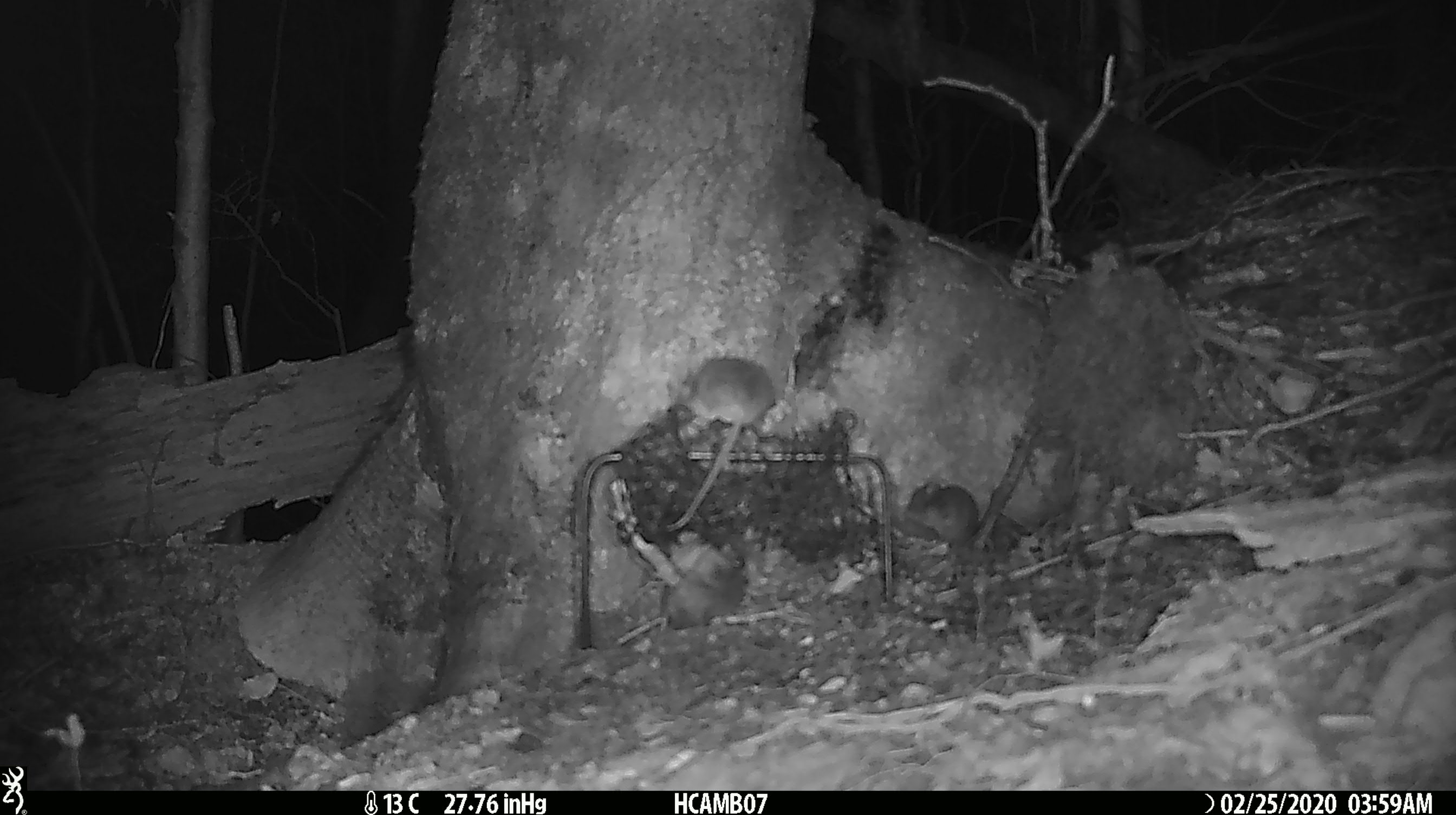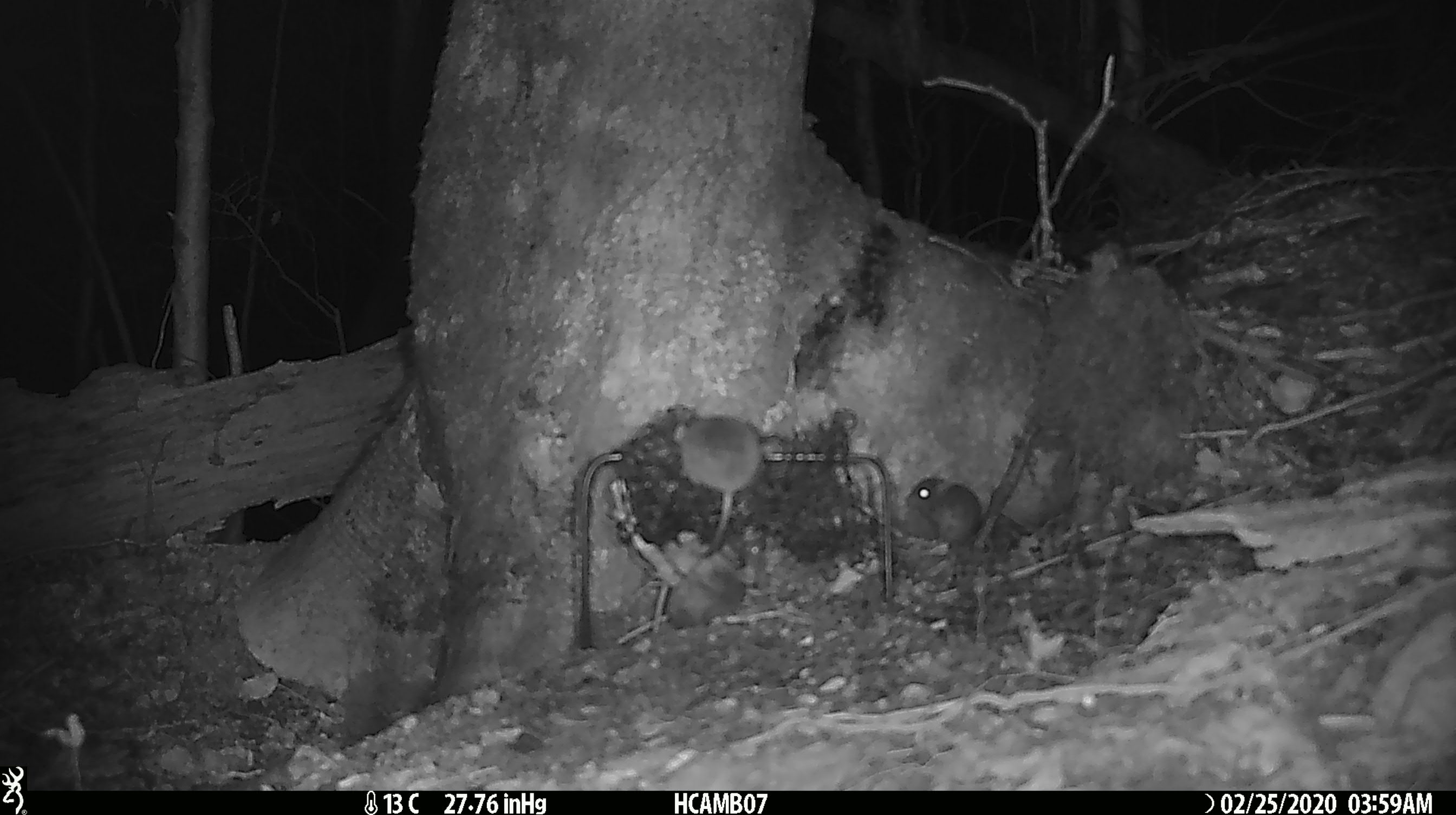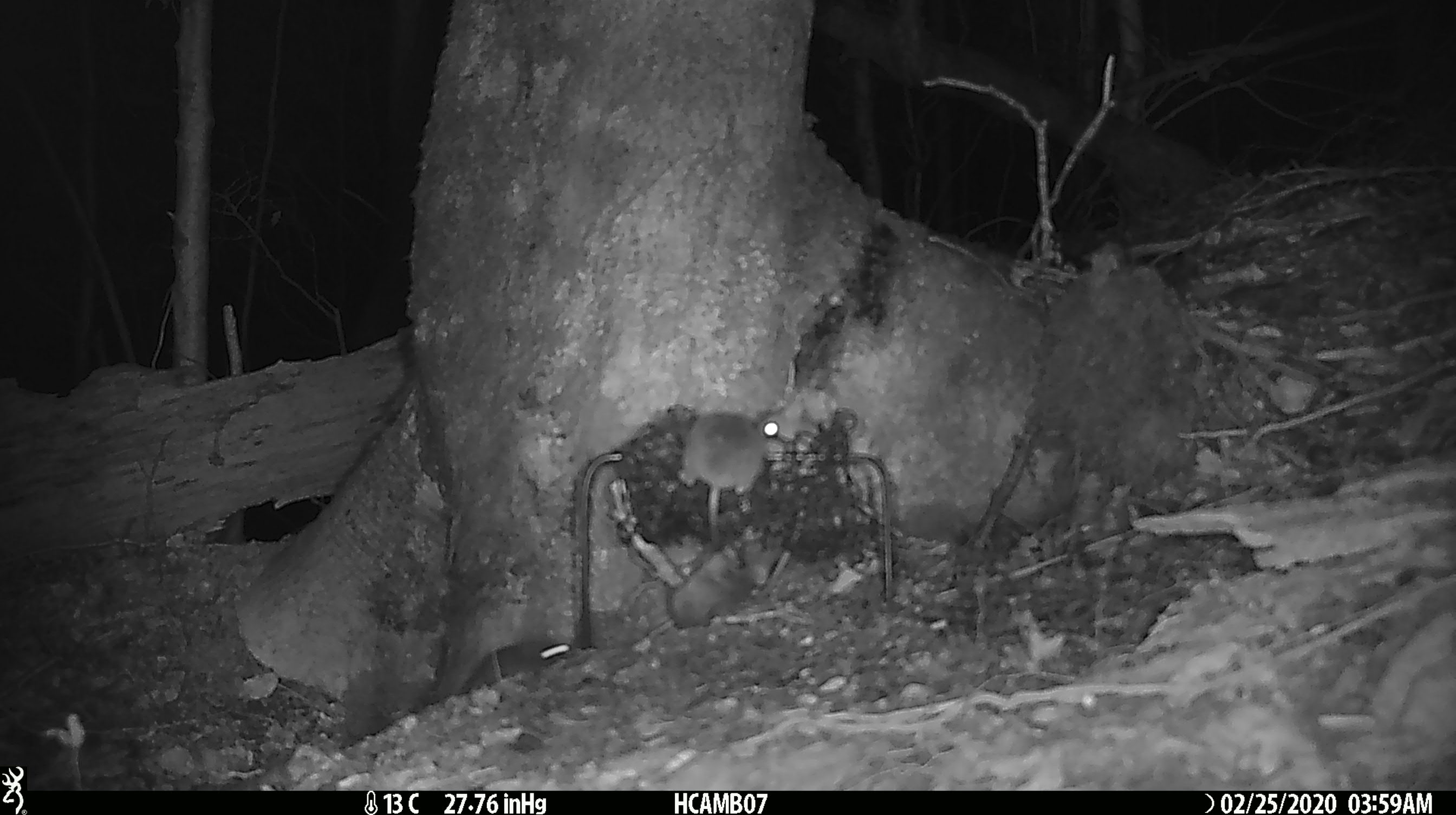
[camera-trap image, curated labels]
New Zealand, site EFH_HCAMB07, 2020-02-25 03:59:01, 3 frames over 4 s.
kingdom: Animalia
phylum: Chordata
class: Mammalia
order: Rodentia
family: Muridae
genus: Mus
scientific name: Mus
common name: mouse